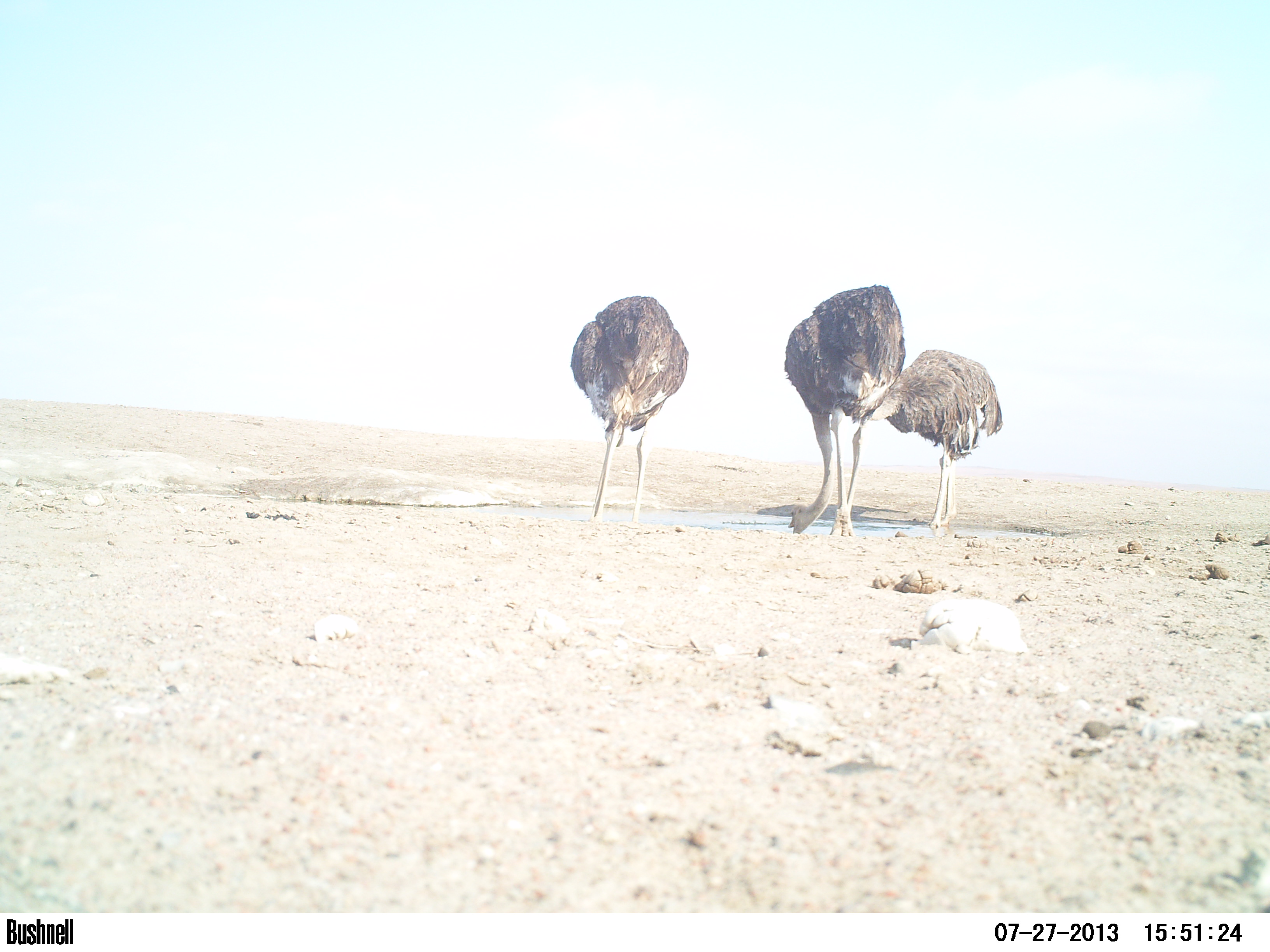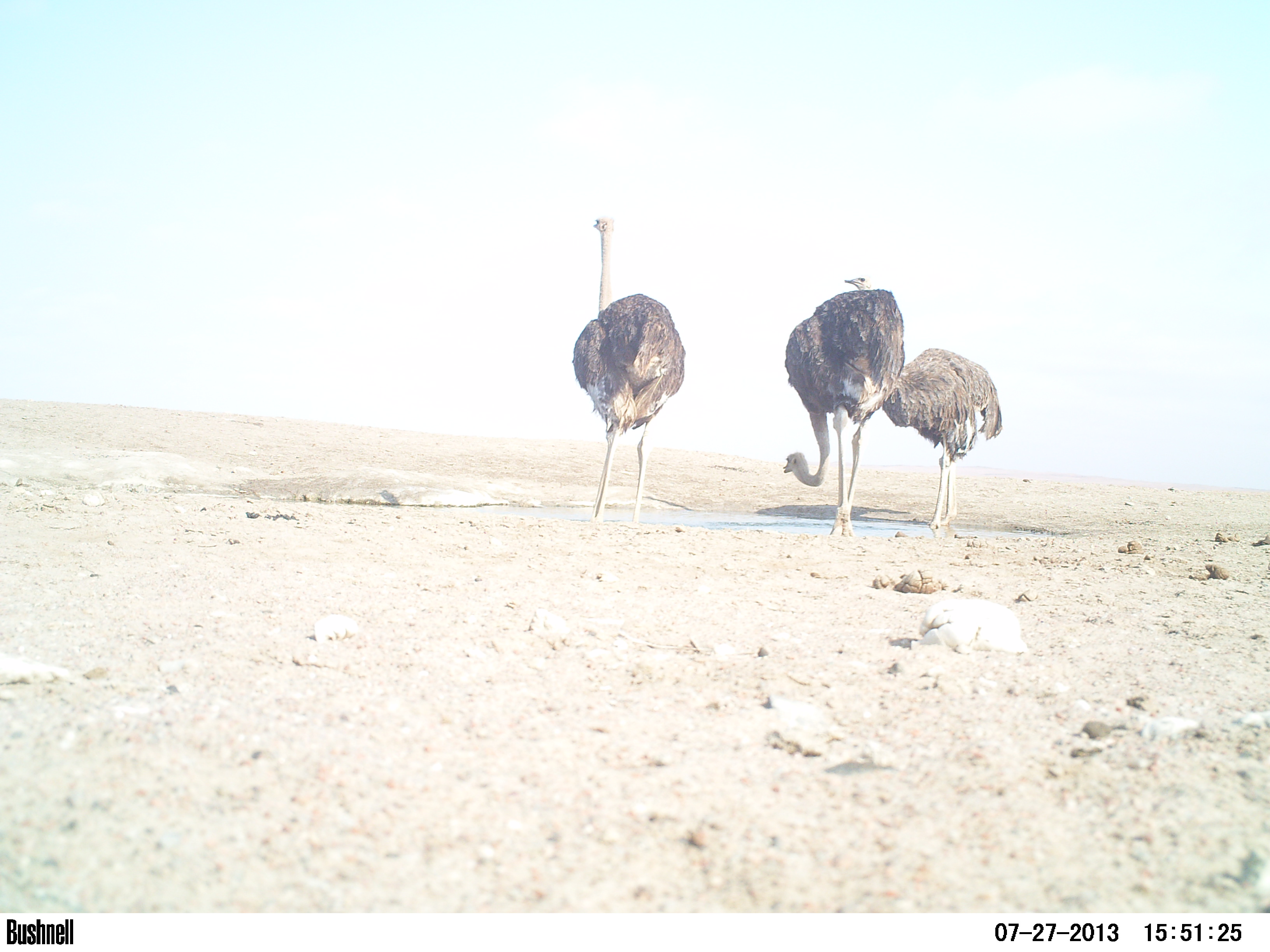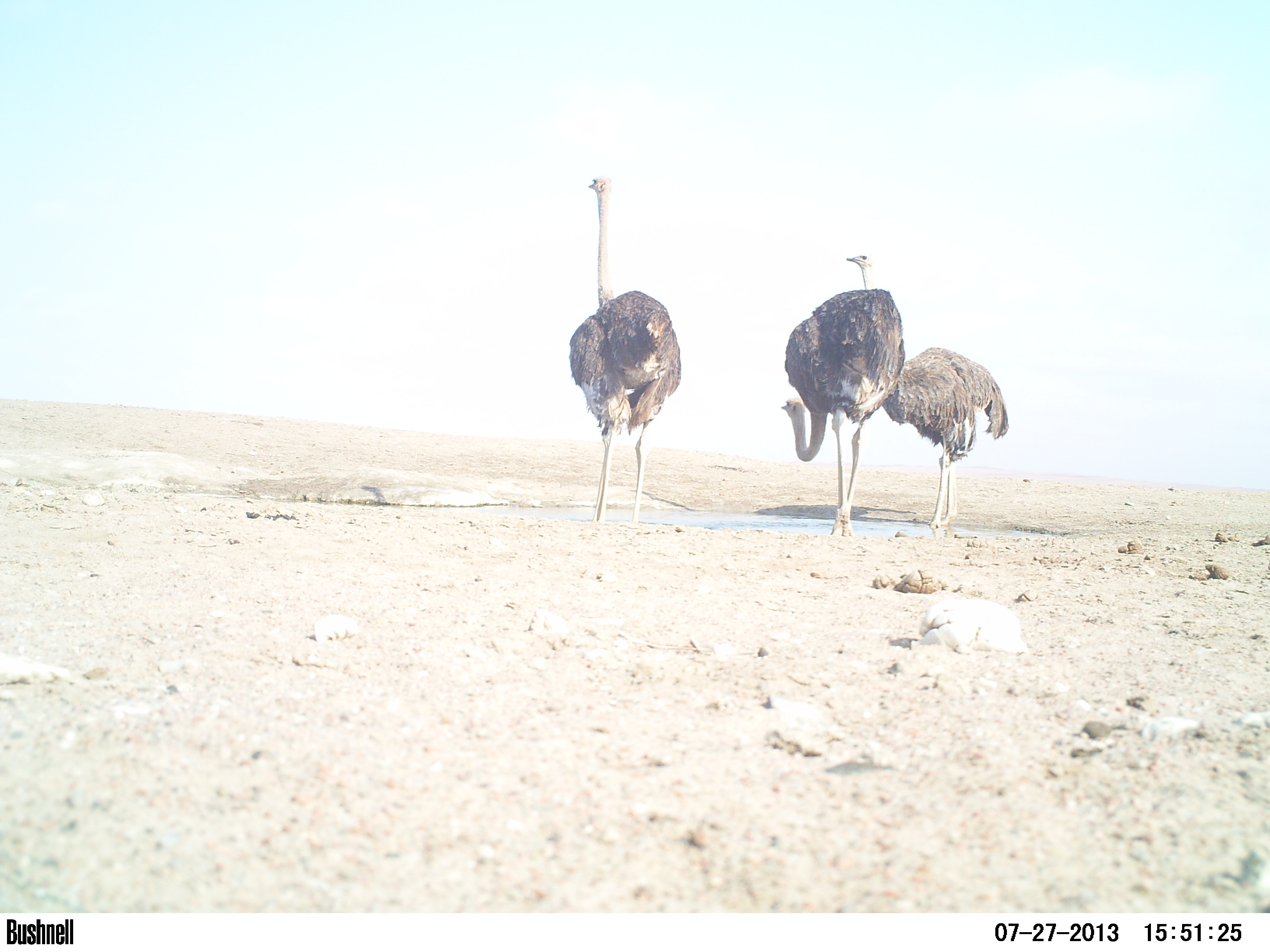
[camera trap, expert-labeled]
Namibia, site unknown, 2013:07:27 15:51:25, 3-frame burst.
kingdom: Animalia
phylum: Chordata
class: Aves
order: Struthioniformes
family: Struthionidae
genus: Struthio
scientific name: Struthio camelus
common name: common ostrich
Struthio camelus (common ostrich).